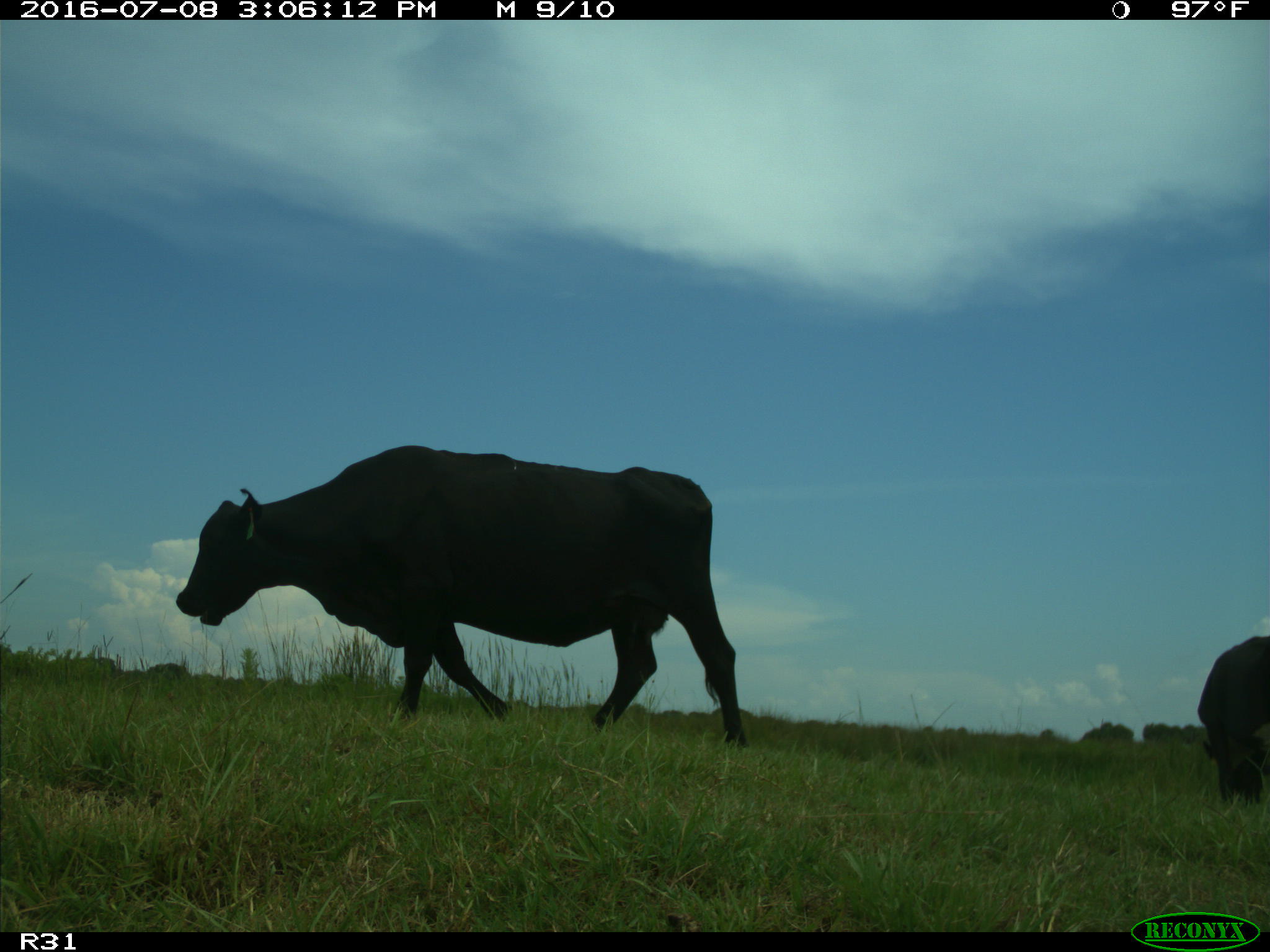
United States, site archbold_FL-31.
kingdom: Animalia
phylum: Chordata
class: Mammalia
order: Artiodactyla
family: Bovidae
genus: Bos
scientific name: Bos taurus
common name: domestic cow